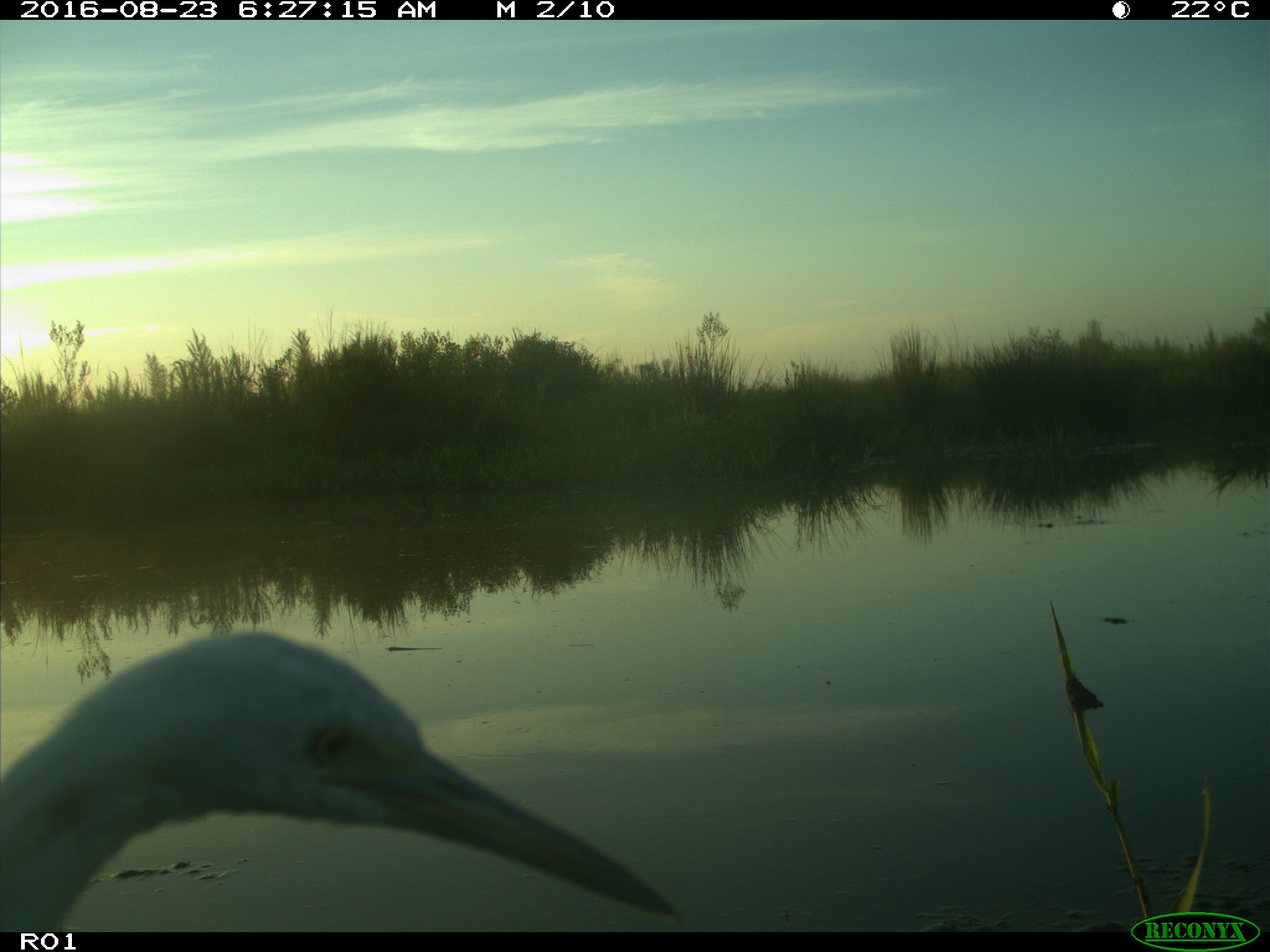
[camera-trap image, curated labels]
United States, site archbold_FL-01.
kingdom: Animalia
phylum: Chordata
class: Aves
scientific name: Aves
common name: birds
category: unidentified bird